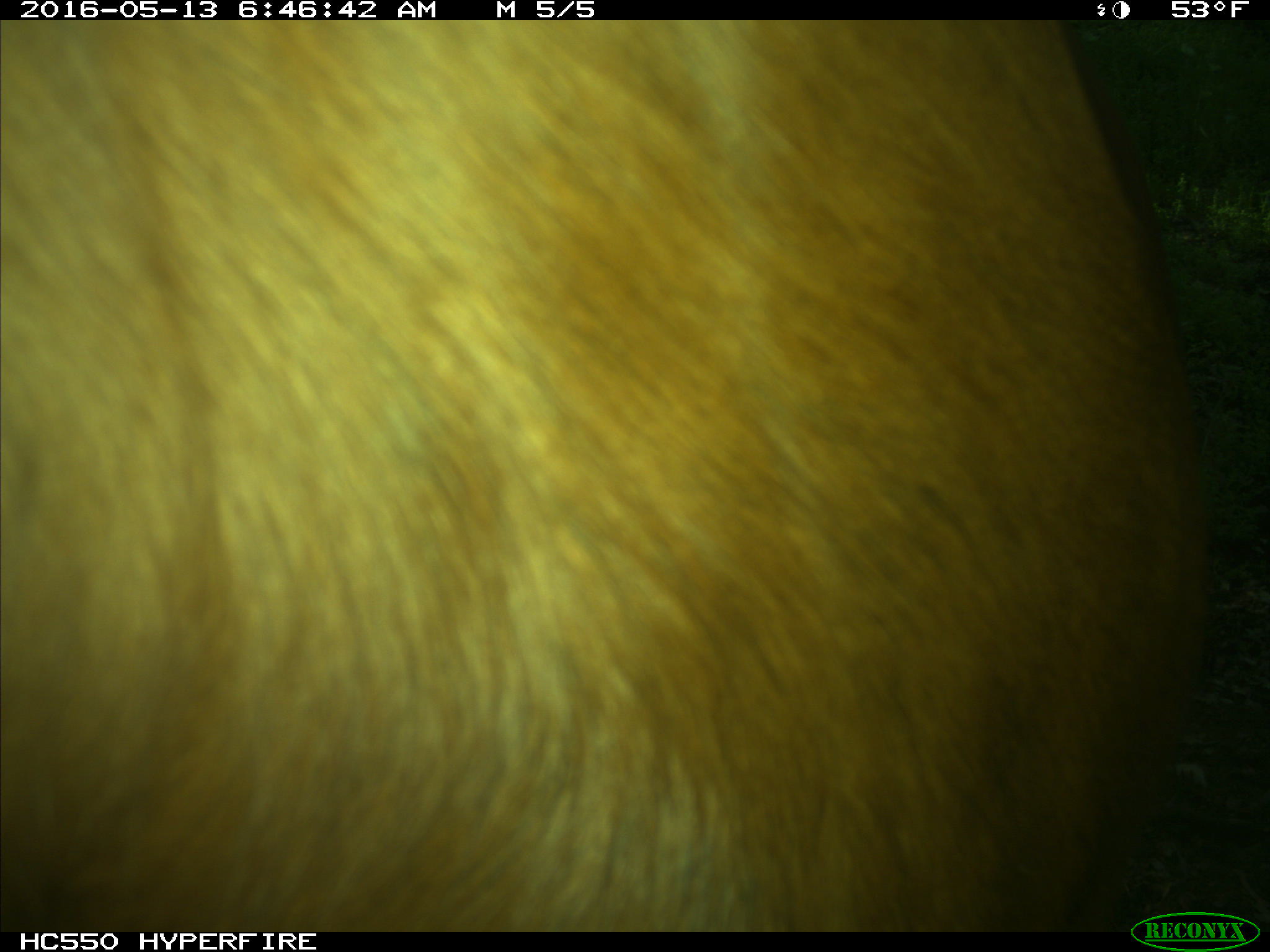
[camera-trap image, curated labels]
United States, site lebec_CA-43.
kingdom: Animalia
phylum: Chordata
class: Mammalia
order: Artiodactyla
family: Bovidae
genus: Bos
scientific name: Bos taurus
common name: domestic cow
Bos taurus (domestic cow).